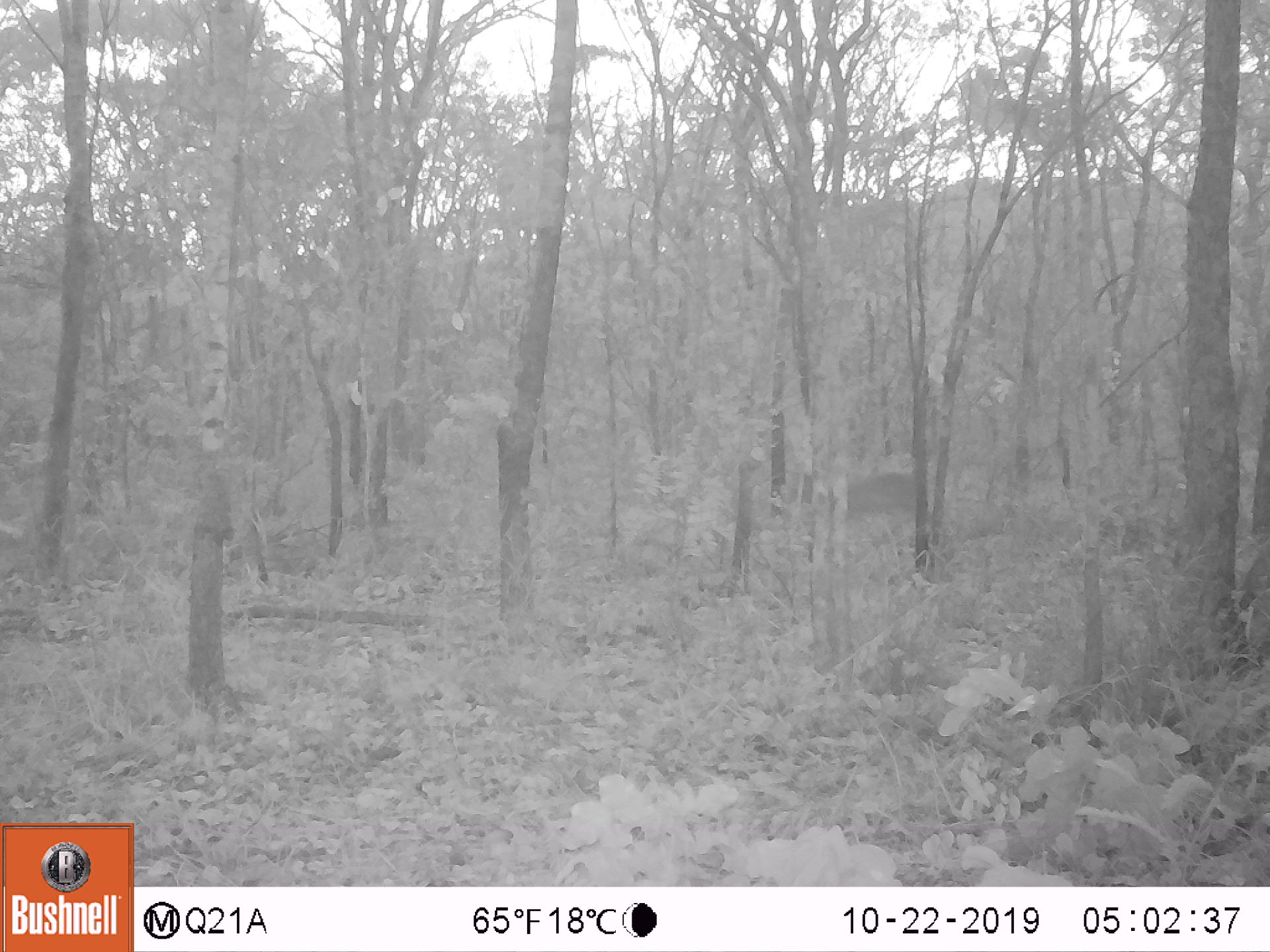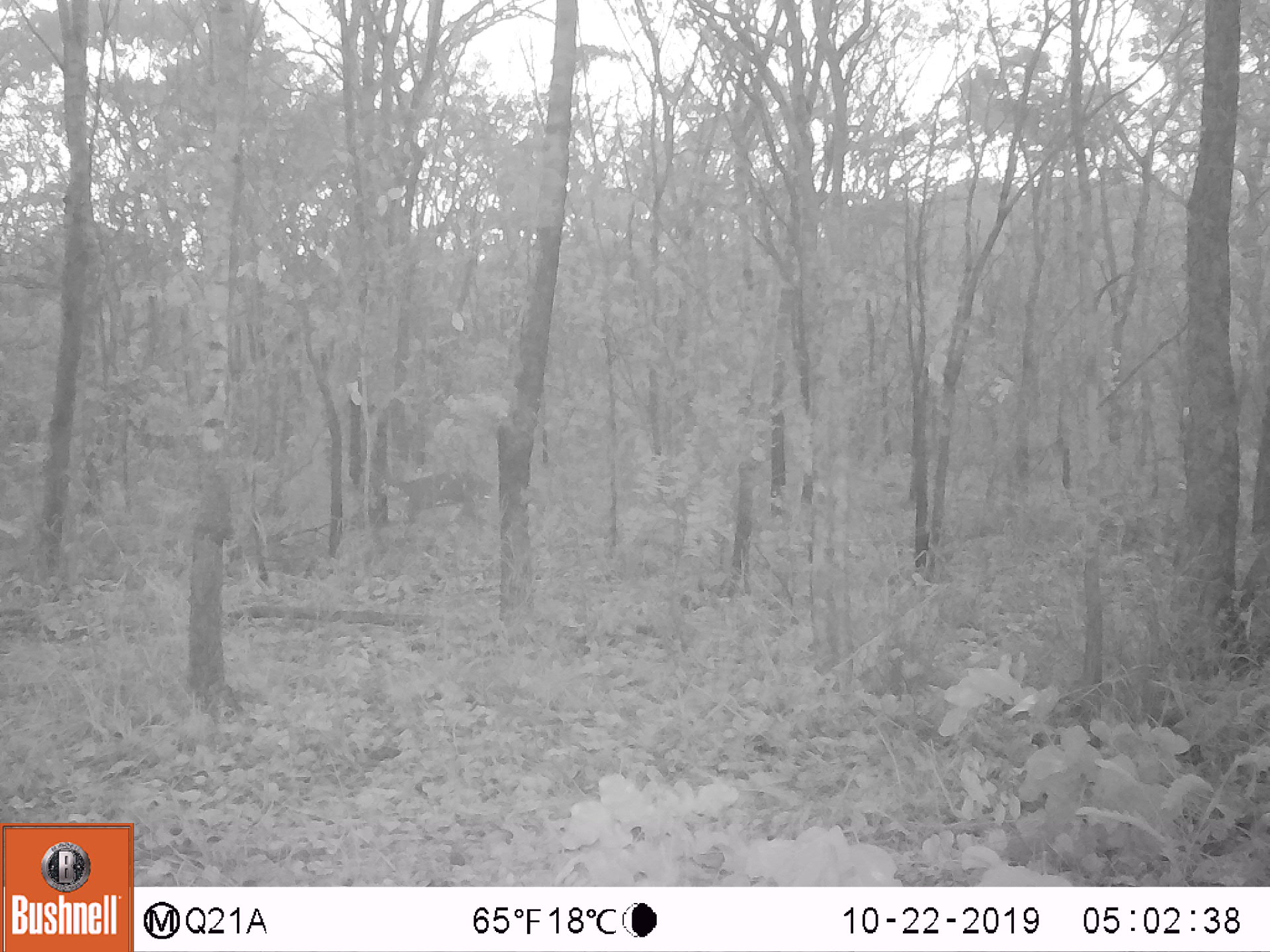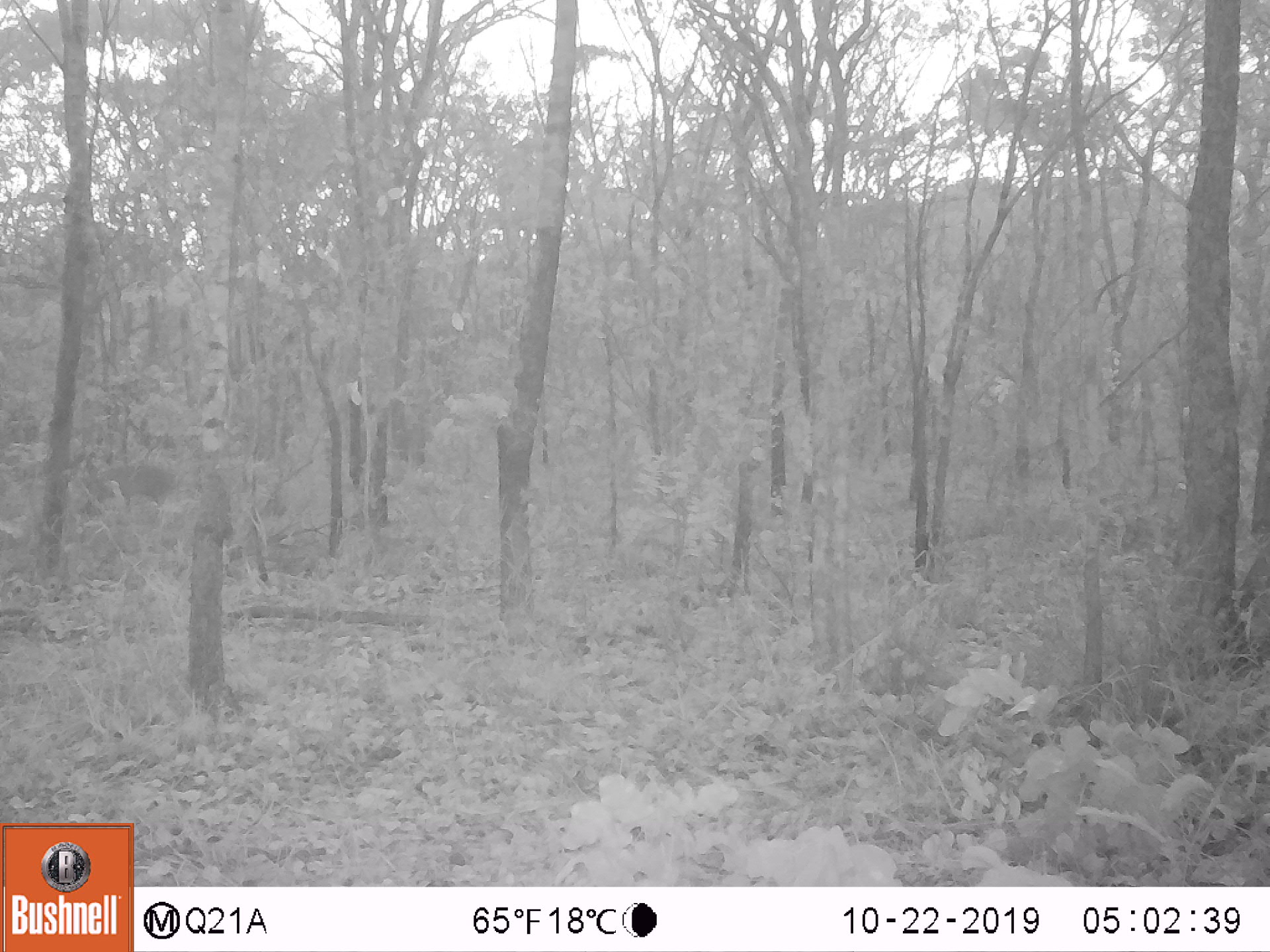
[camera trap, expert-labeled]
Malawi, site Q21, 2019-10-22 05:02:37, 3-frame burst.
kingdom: Animalia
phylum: Chordata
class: Mammalia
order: Artiodactyla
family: Bovidae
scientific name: Antilopinae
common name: small antelope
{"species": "small antelope (Antilopinae)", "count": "1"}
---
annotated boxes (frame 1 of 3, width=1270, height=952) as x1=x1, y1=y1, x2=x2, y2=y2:
small antelope: x1=763, y1=449, x2=940, y2=557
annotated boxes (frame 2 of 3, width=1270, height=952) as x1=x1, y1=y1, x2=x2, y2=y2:
small antelope: x1=343, y1=435, x2=512, y2=559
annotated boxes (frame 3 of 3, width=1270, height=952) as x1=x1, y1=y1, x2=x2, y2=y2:
small antelope: x1=44, y1=425, x2=188, y2=547